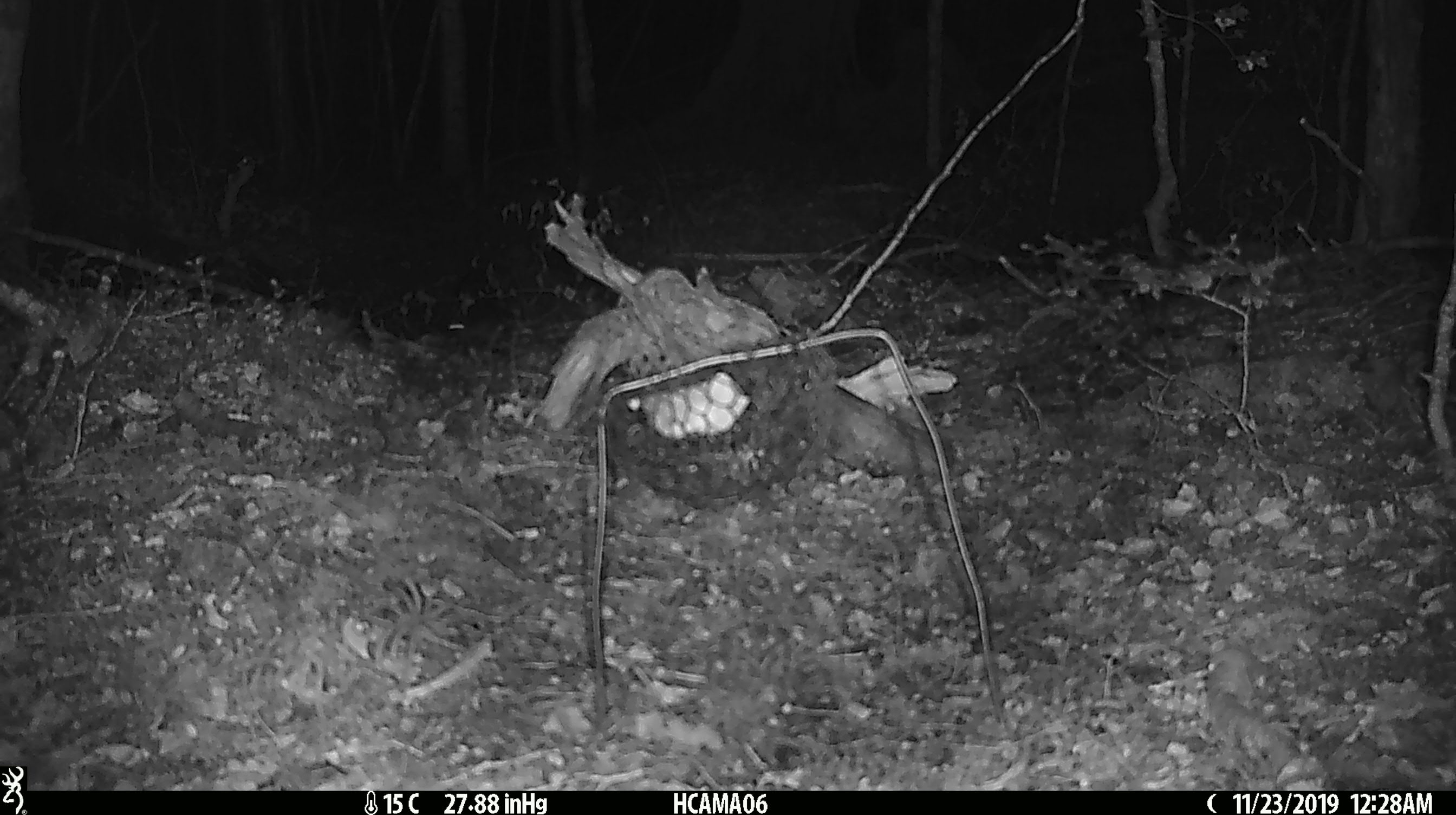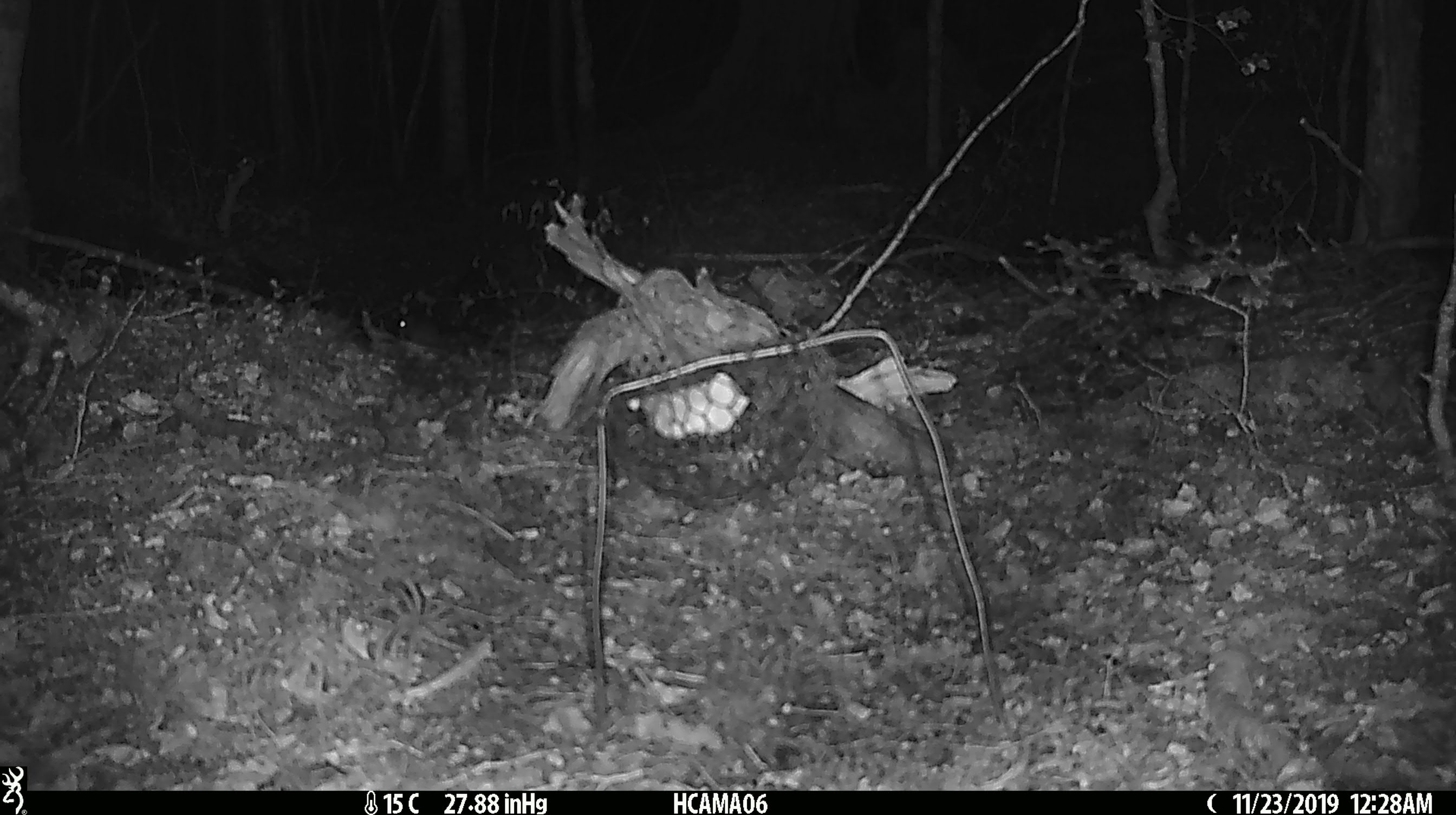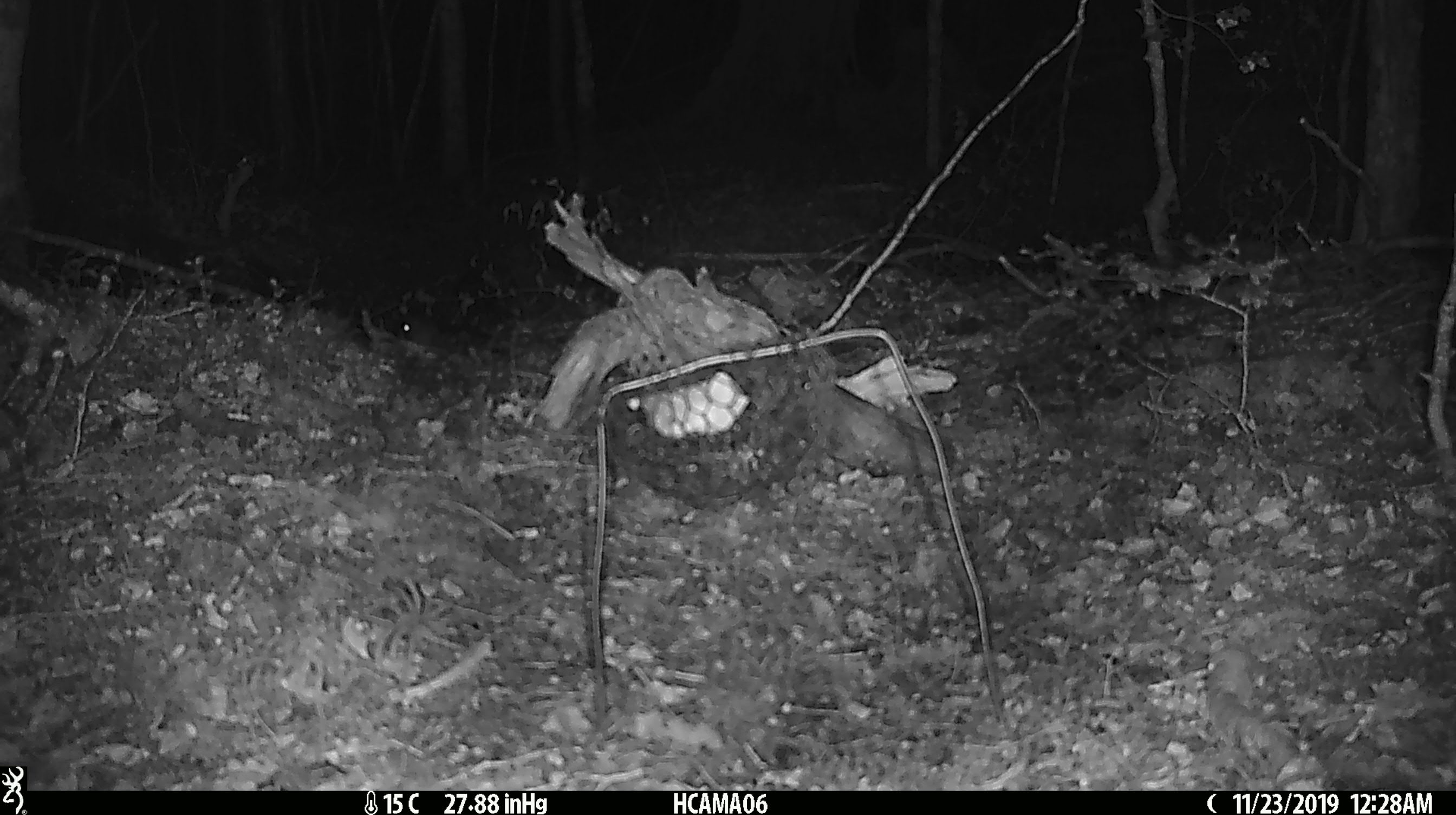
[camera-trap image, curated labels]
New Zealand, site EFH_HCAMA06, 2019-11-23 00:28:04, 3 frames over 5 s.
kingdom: Animalia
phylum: Chordata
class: Mammalia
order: Rodentia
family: Muridae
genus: Mus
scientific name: Mus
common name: mouse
Mouse (Mus).